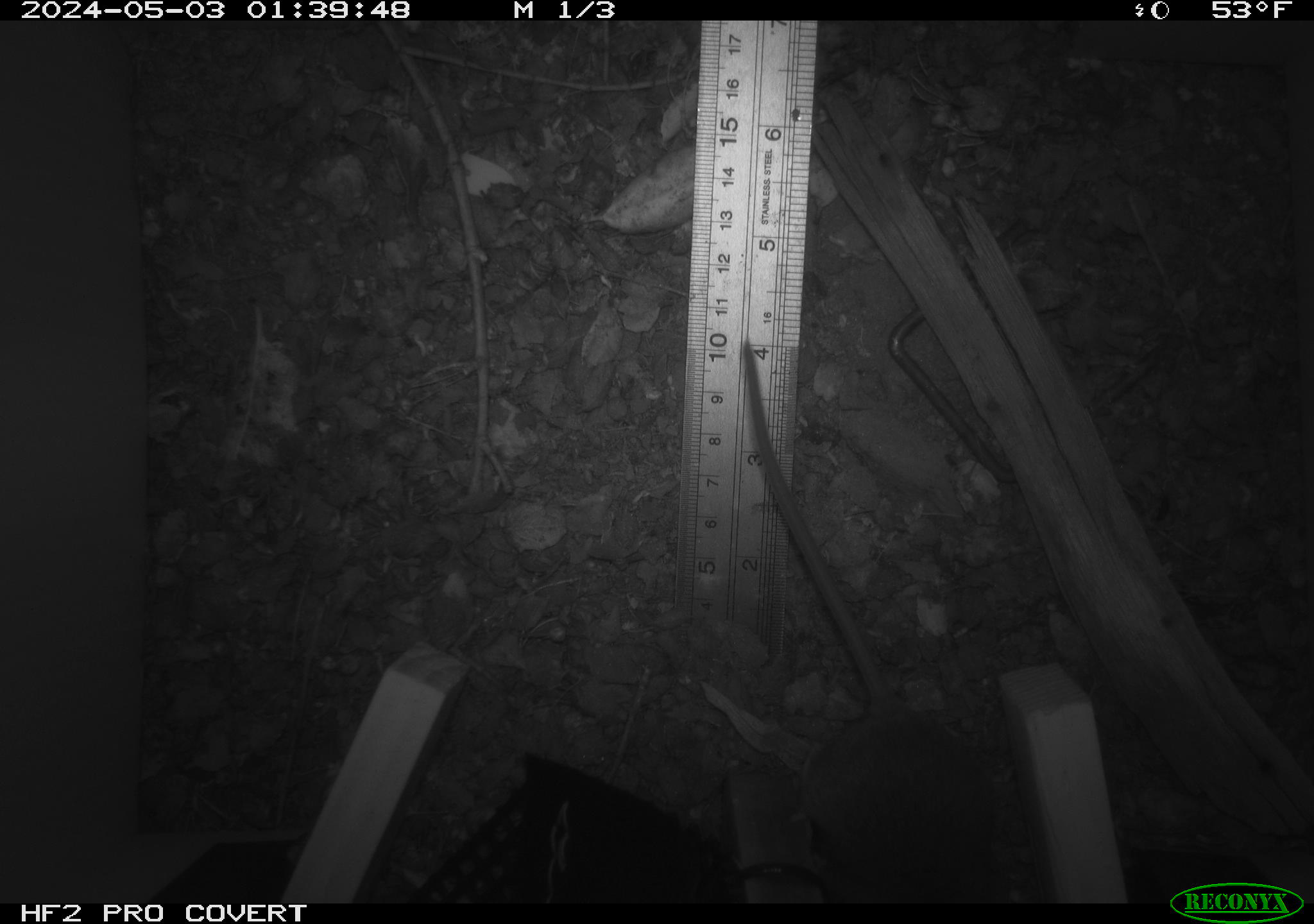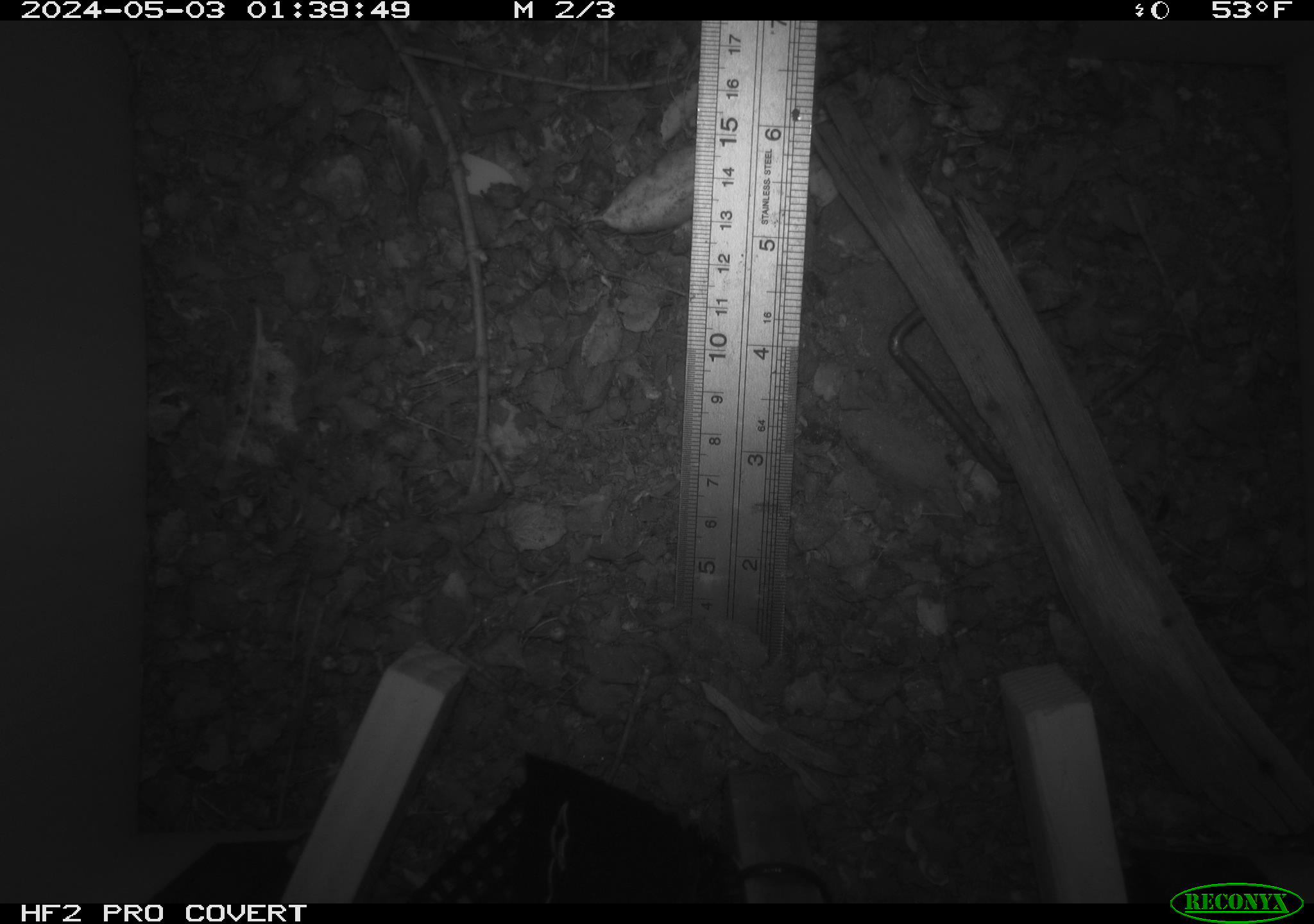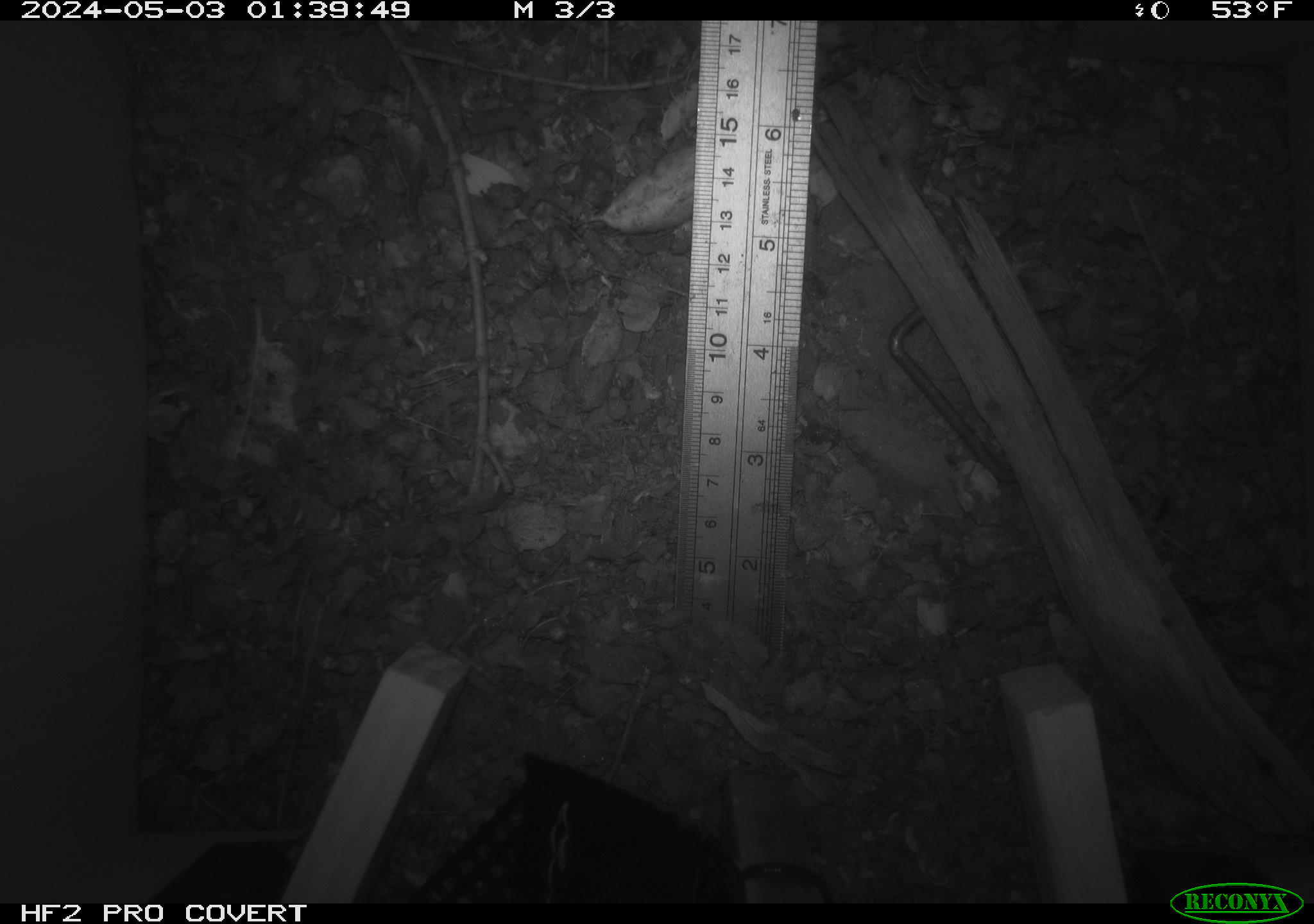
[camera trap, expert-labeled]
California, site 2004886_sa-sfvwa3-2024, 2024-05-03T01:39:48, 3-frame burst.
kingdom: Animalia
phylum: Chordata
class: Mammalia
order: Rodentia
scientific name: Rodentia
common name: mouse species